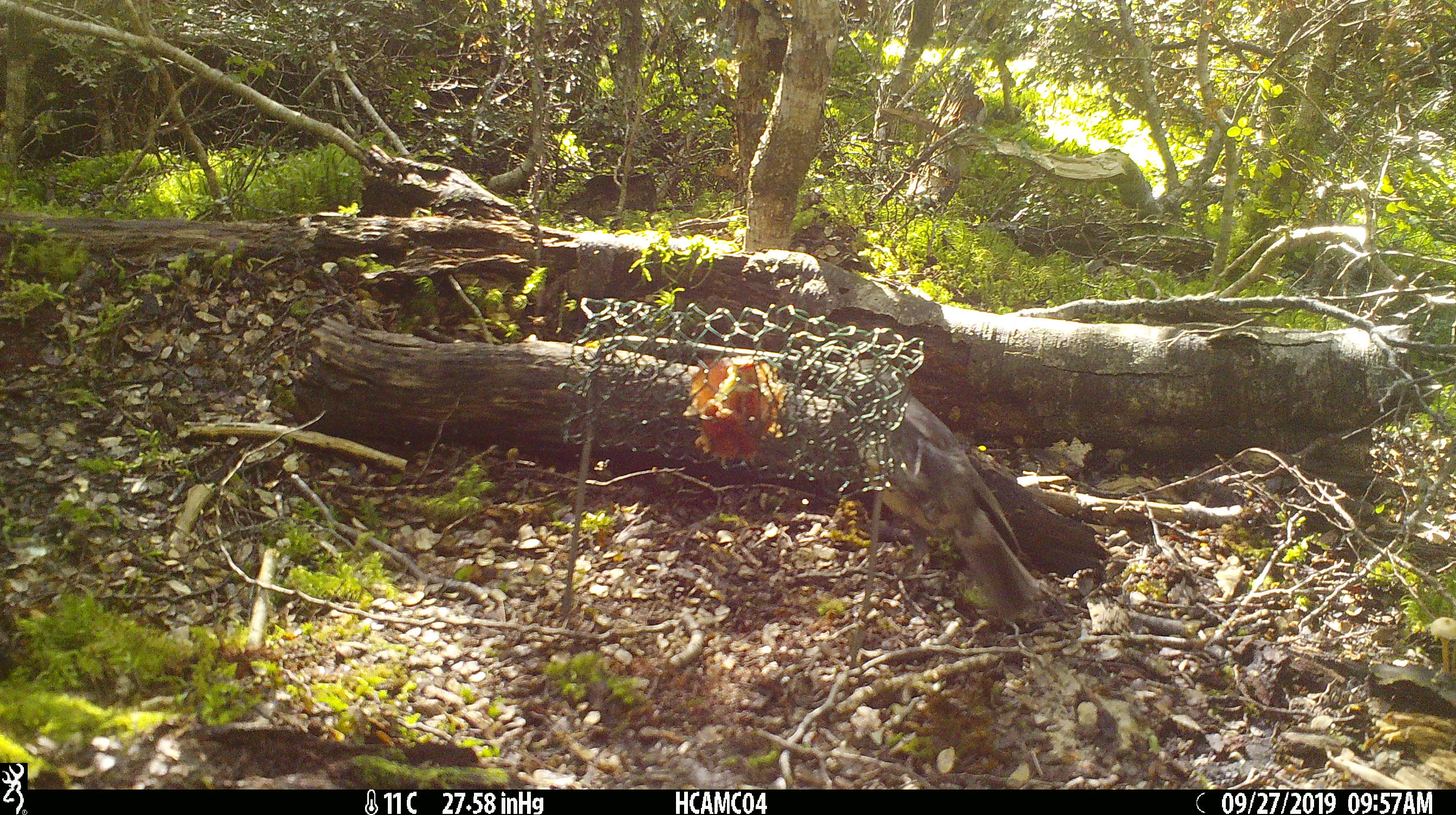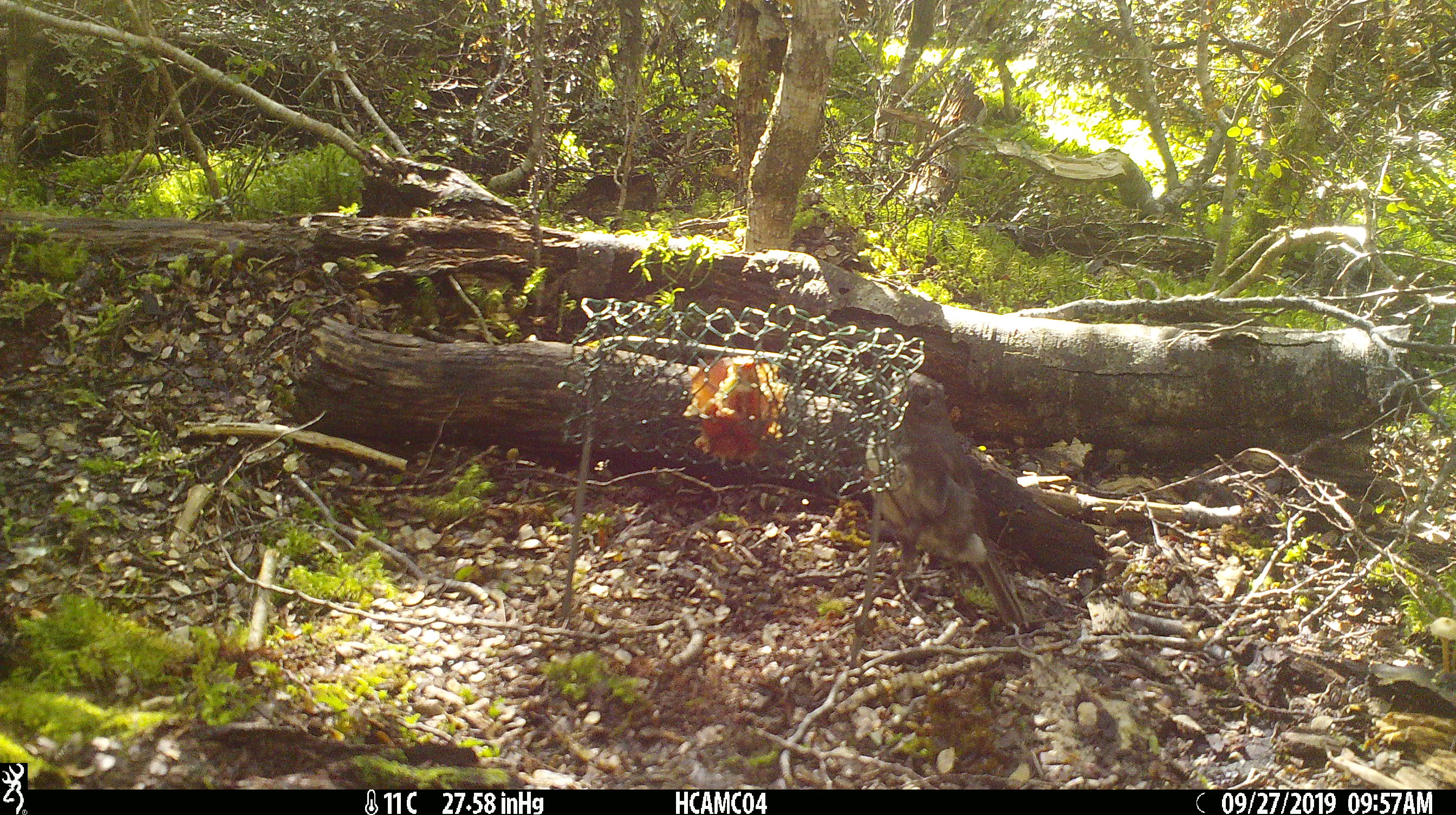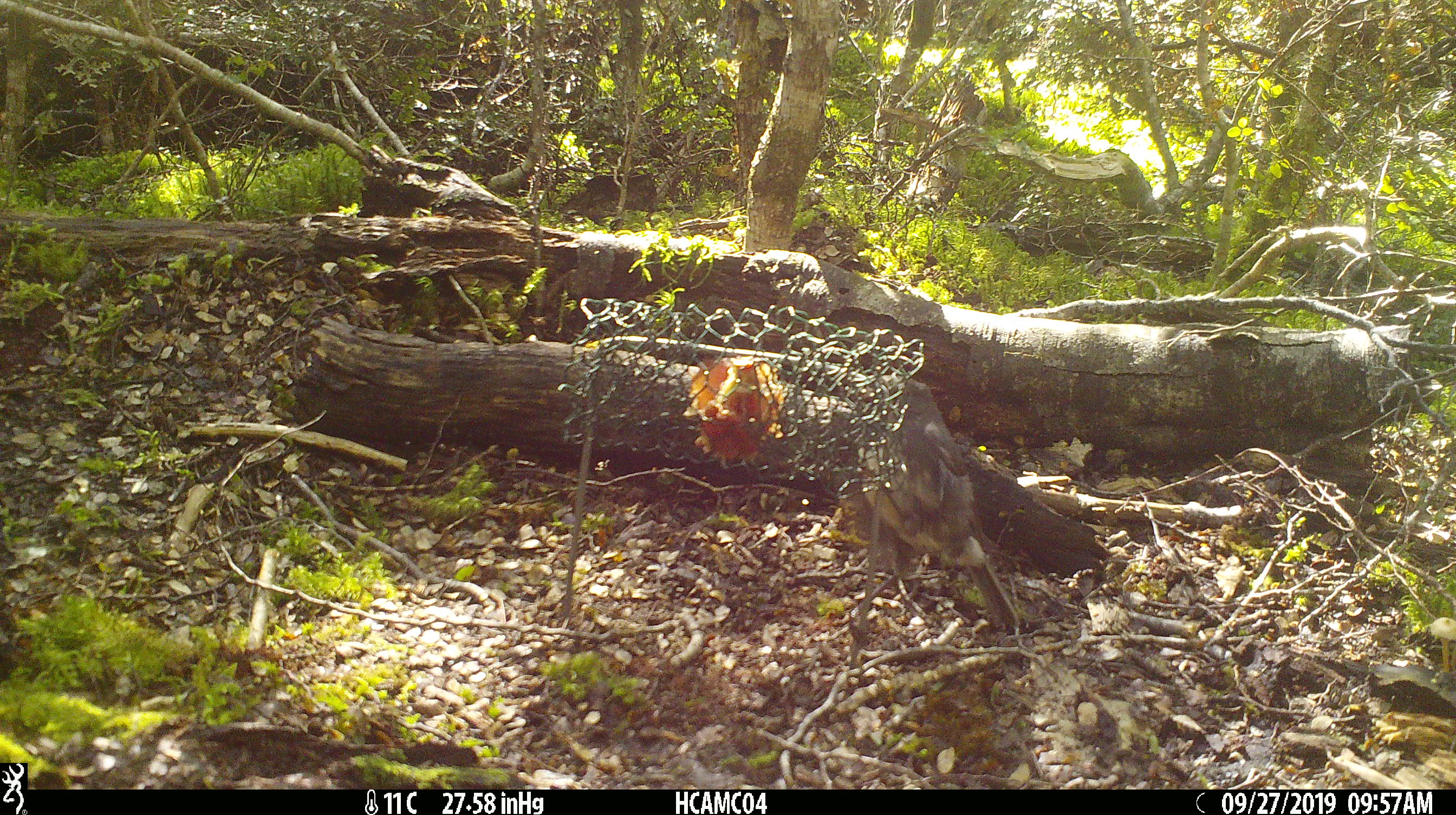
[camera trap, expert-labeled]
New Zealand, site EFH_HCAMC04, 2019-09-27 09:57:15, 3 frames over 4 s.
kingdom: Animalia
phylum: Chordata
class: Aves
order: Passeriformes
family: Petroicidae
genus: Petroica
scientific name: Petroica australis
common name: new zealand robin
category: robin